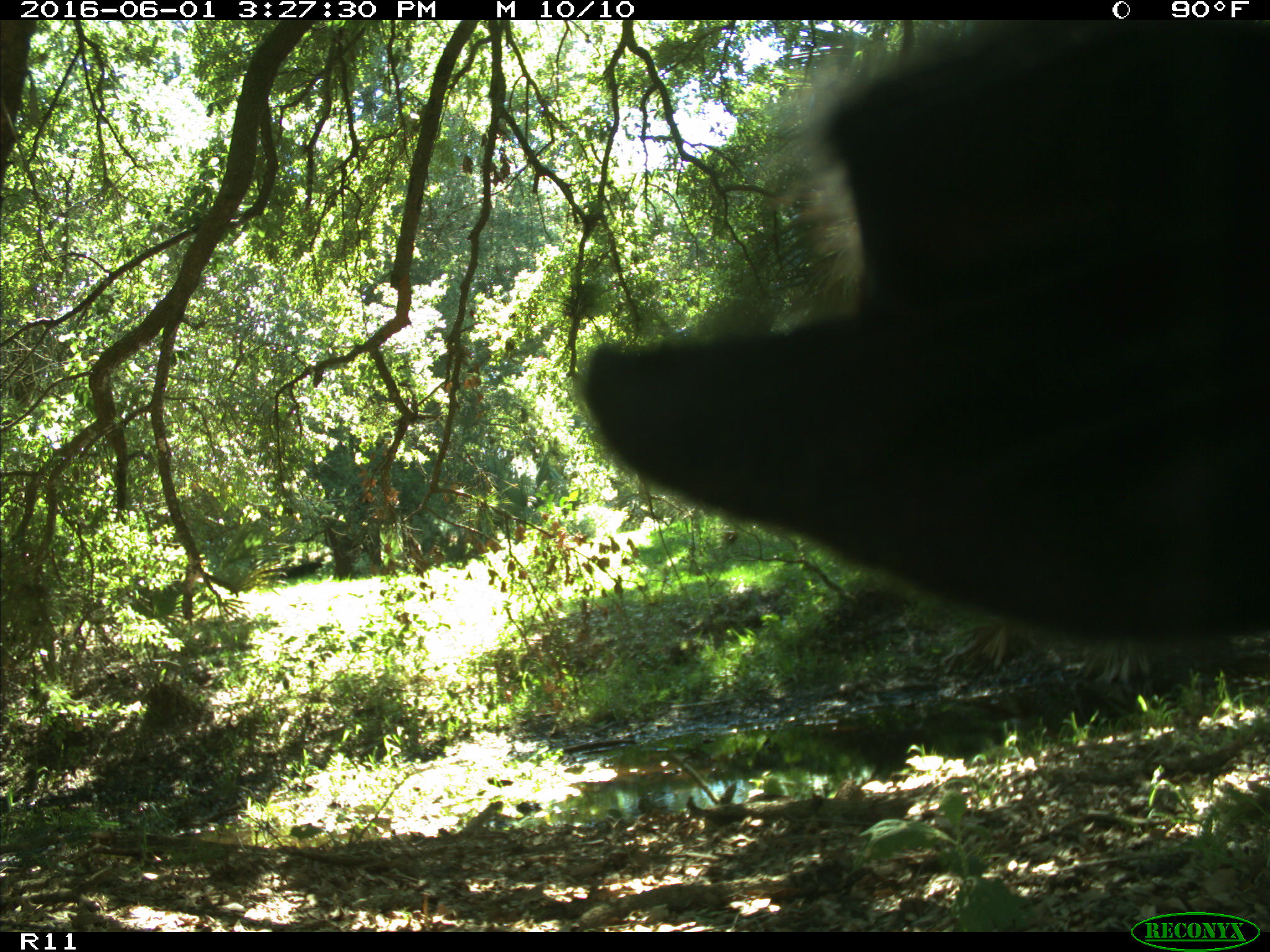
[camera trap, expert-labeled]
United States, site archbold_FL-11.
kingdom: Animalia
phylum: Chordata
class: Mammalia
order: Artiodactyla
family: Bovidae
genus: Bos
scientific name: Bos taurus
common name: domestic cow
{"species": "Bos taurus (domestic cow)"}